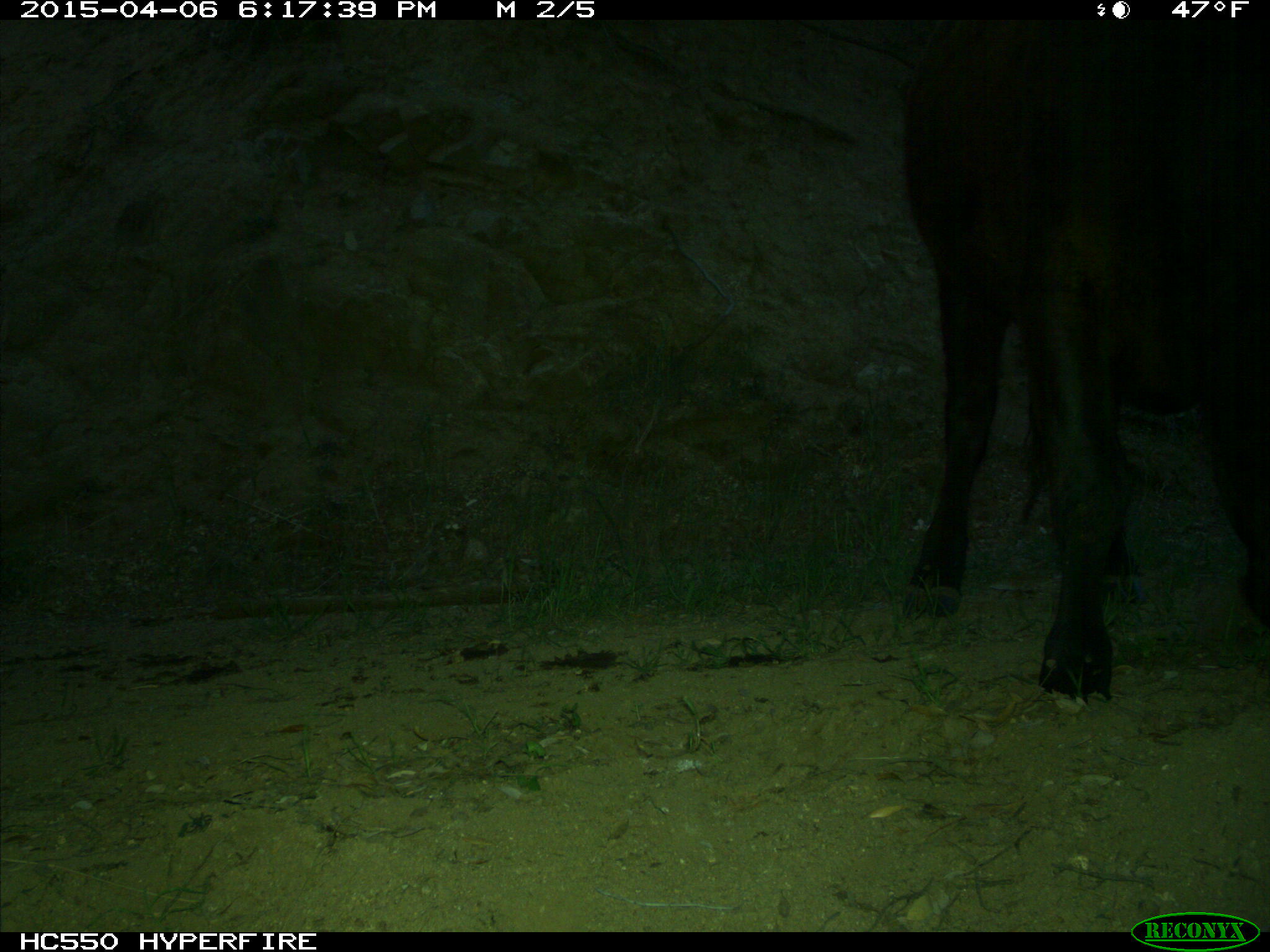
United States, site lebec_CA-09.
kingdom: Animalia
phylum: Chordata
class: Mammalia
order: Artiodactyla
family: Bovidae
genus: Bos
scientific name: Bos taurus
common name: domestic cow